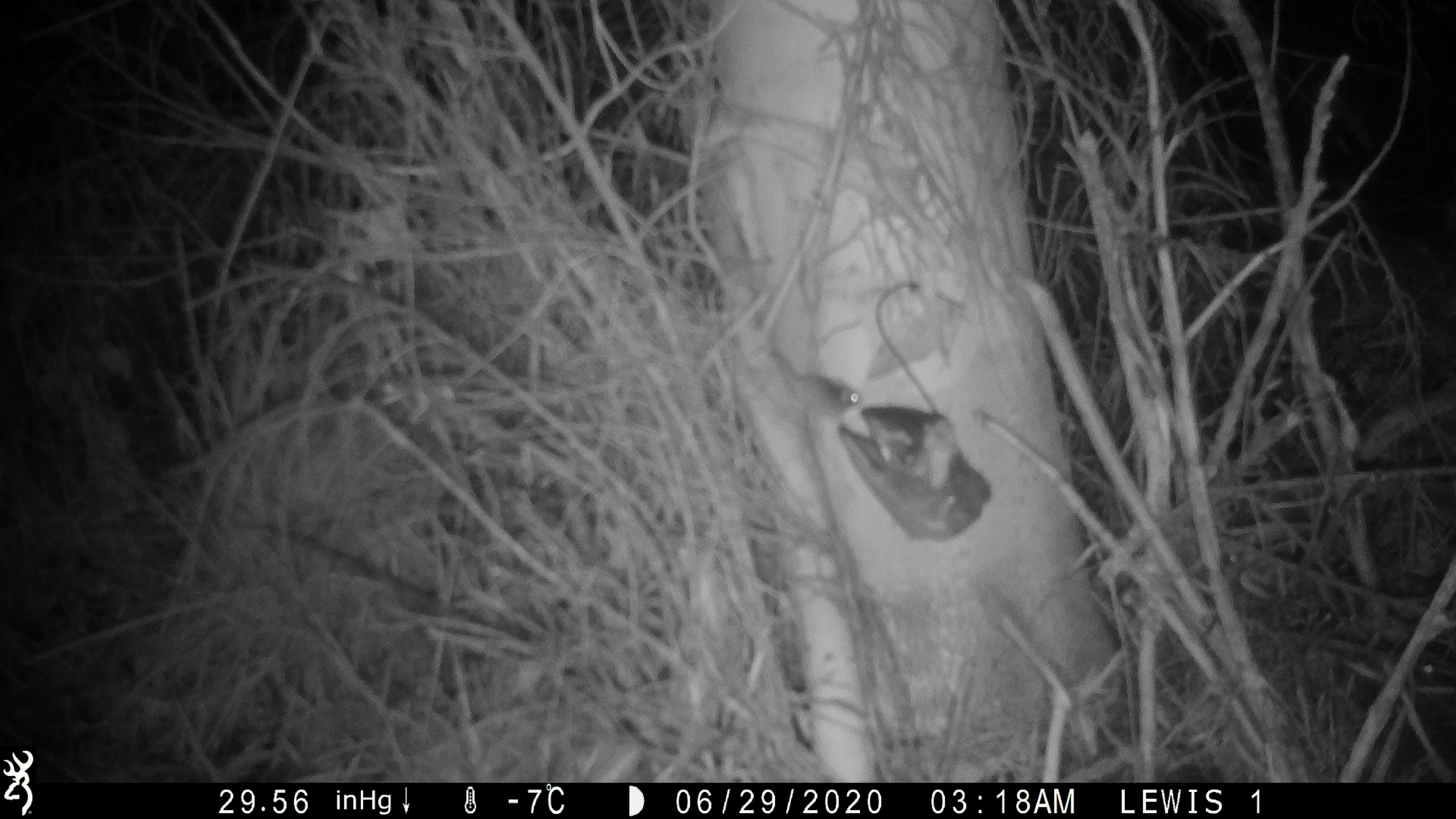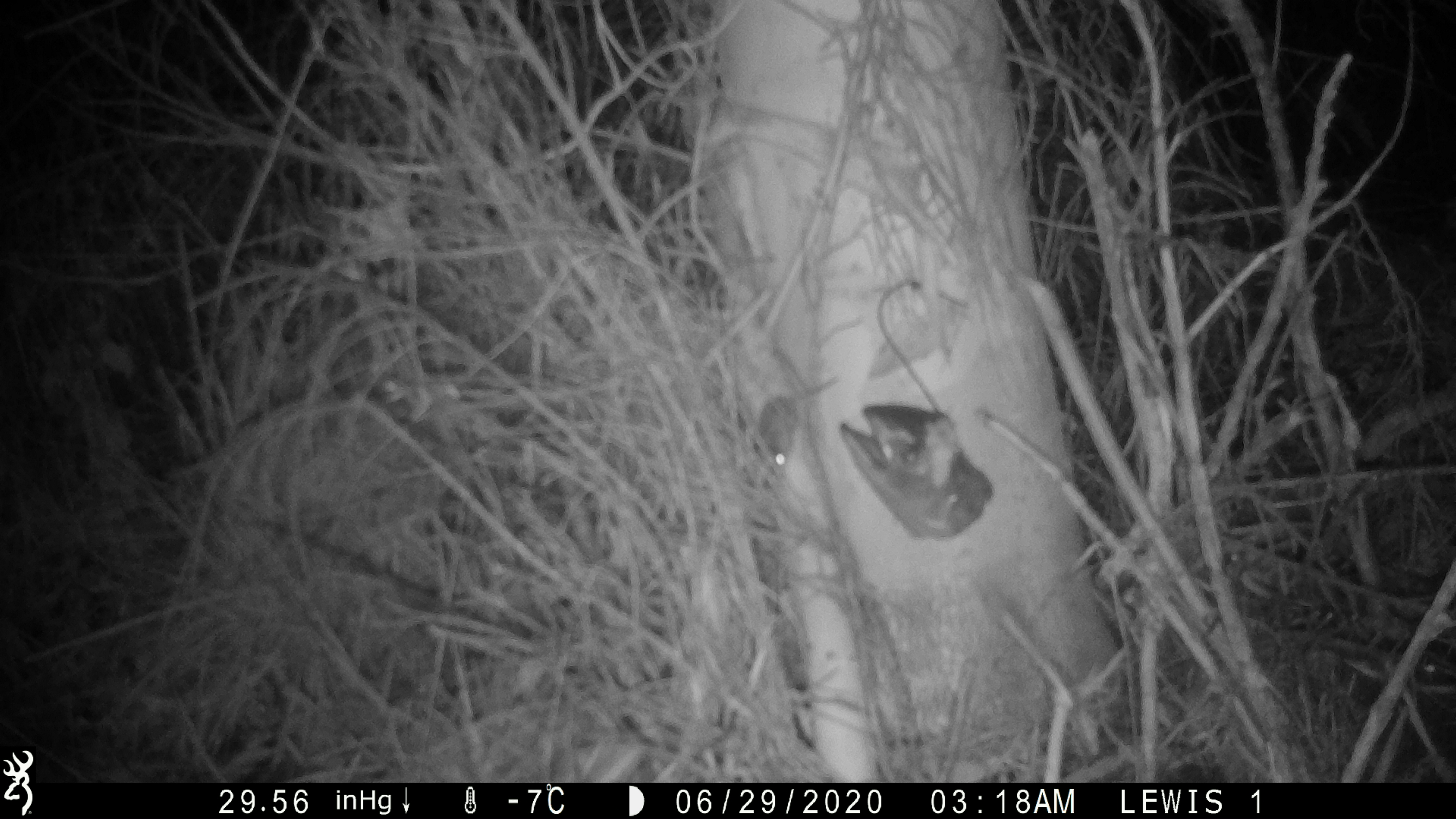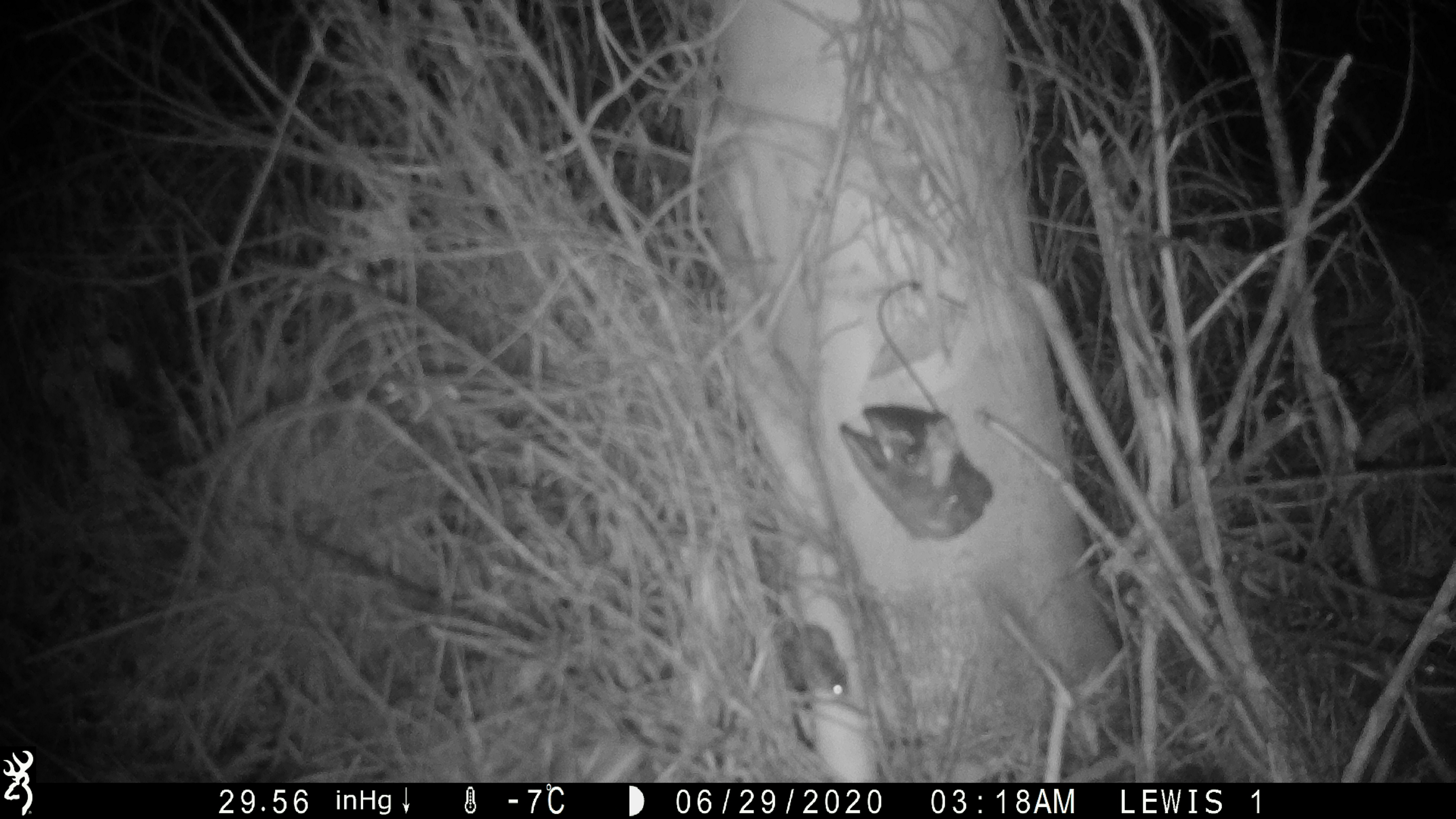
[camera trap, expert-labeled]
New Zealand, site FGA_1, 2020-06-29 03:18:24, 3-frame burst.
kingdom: Animalia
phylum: Chordata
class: Mammalia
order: Rodentia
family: Muridae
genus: Mus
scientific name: Mus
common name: mouse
Mouse (Mus).